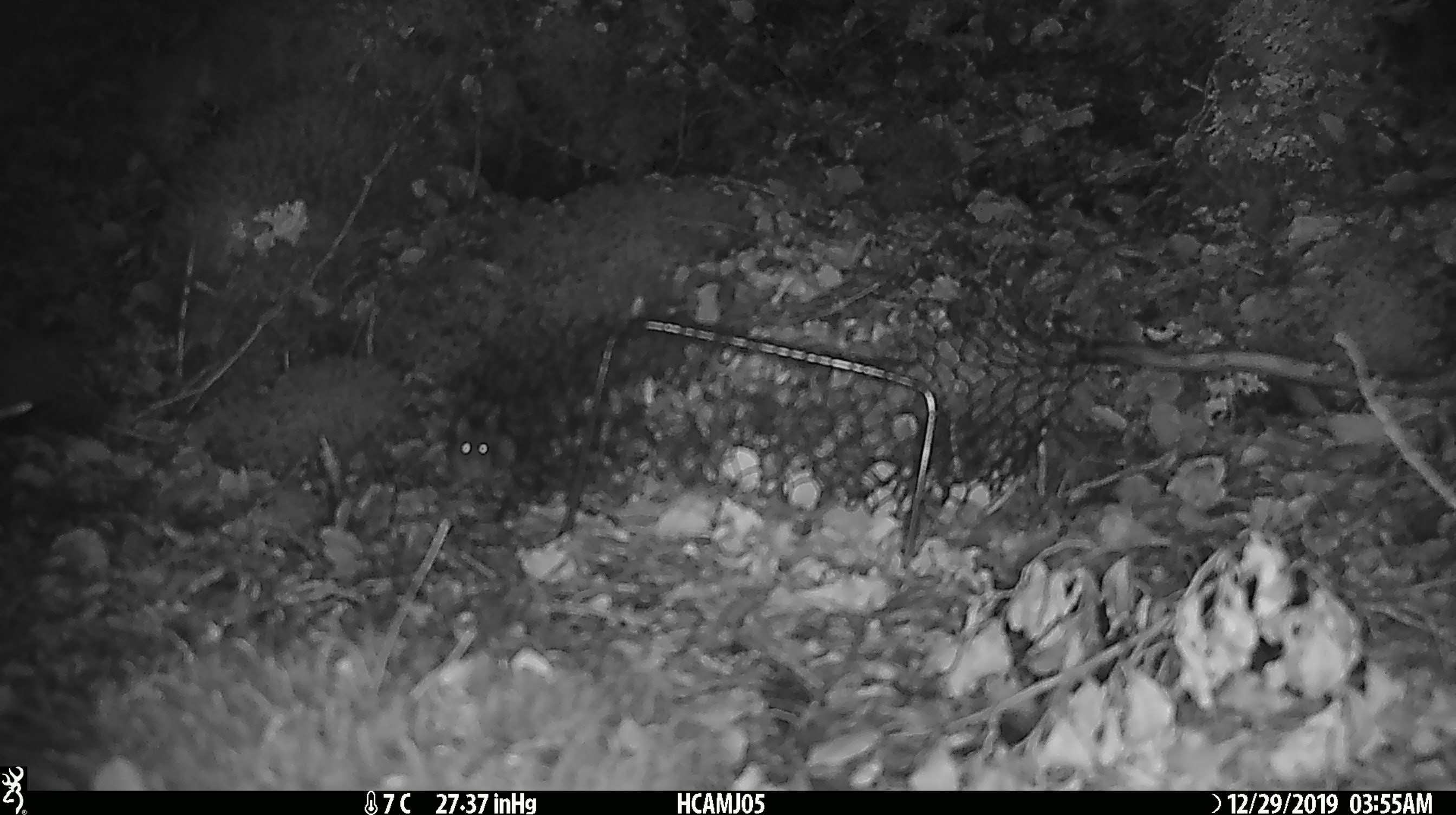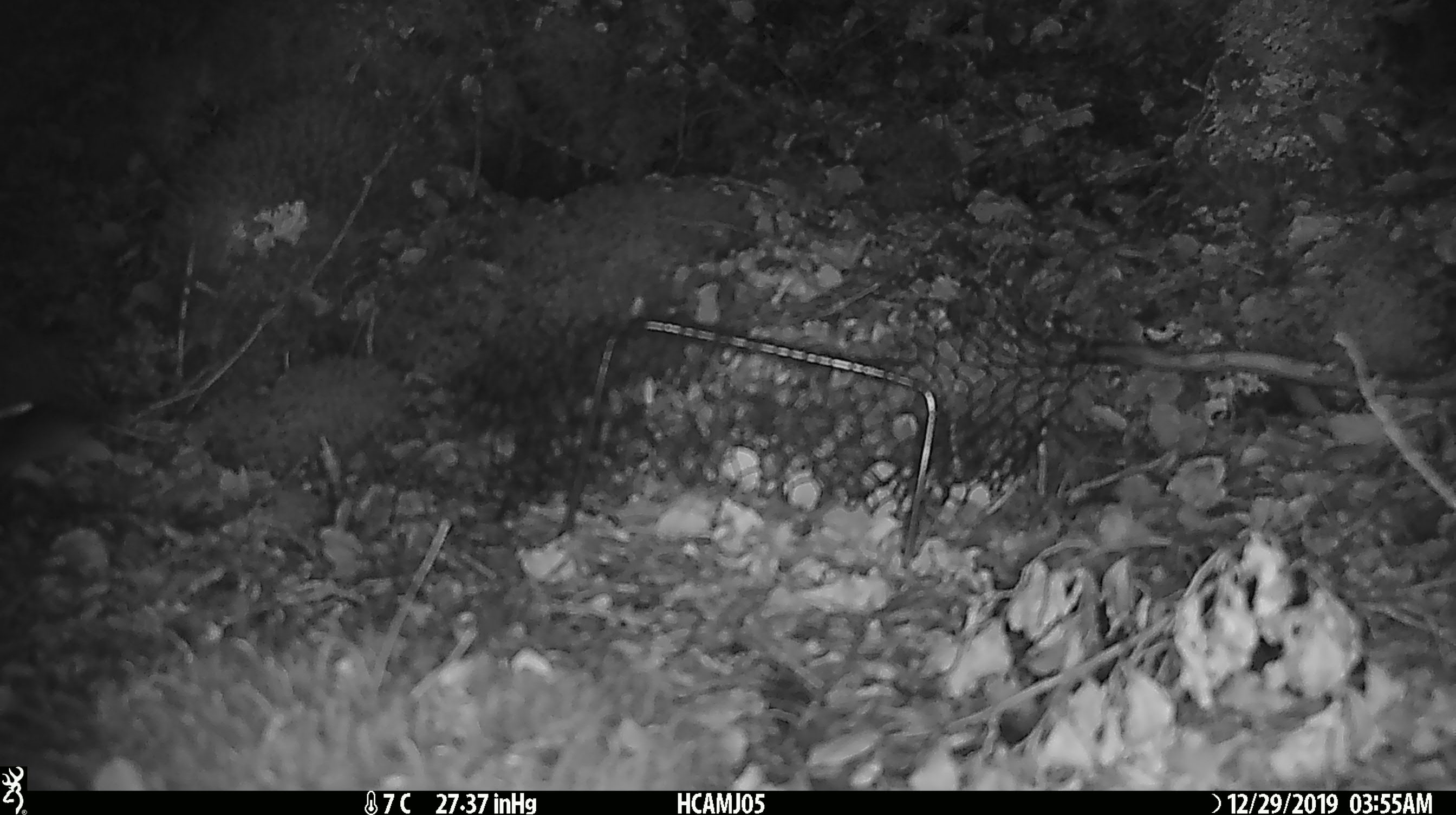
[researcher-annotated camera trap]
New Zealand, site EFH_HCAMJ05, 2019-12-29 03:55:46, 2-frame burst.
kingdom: Animalia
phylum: Chordata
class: Mammalia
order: Rodentia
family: Muridae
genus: Mus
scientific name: Mus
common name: mouse